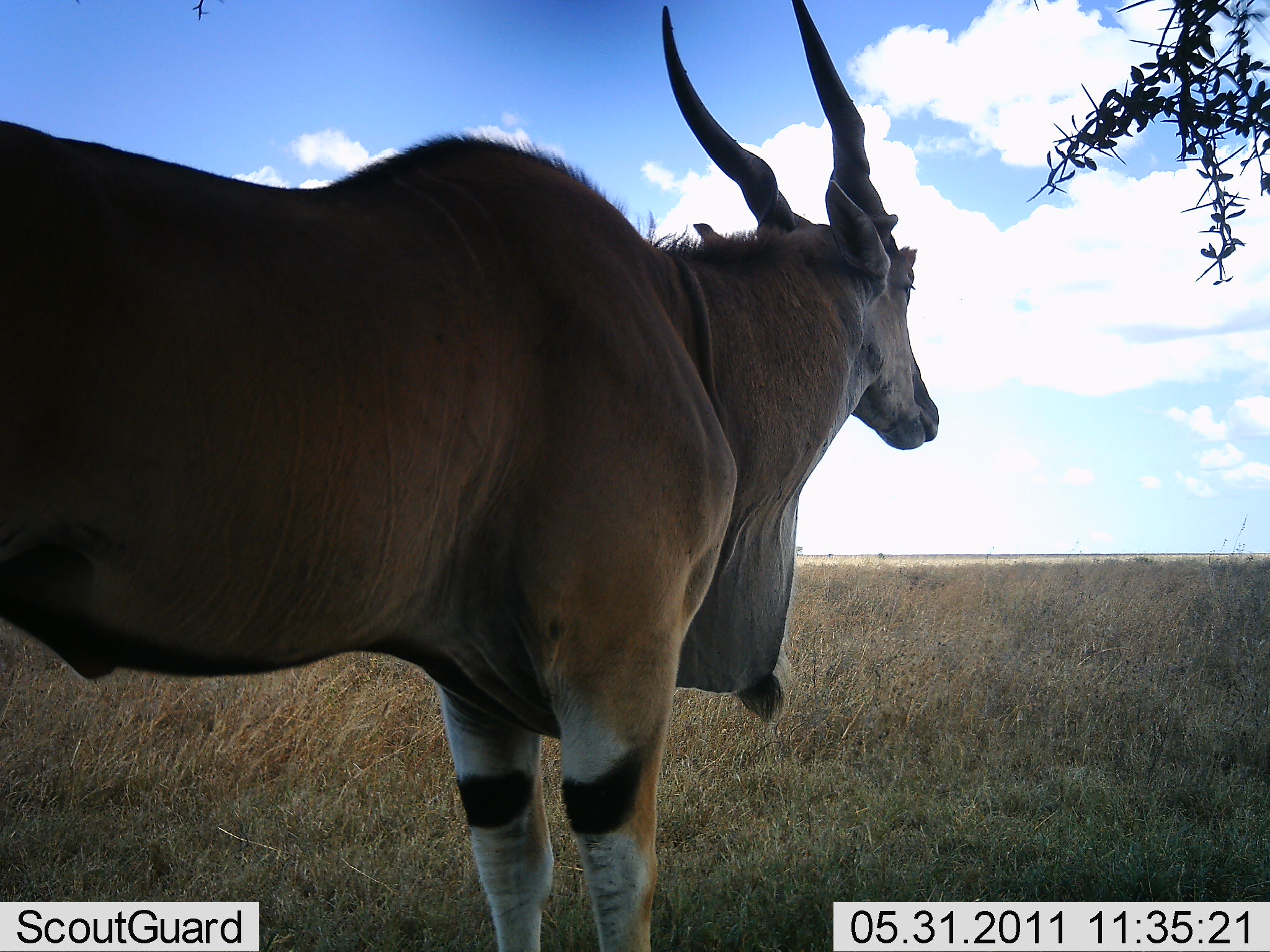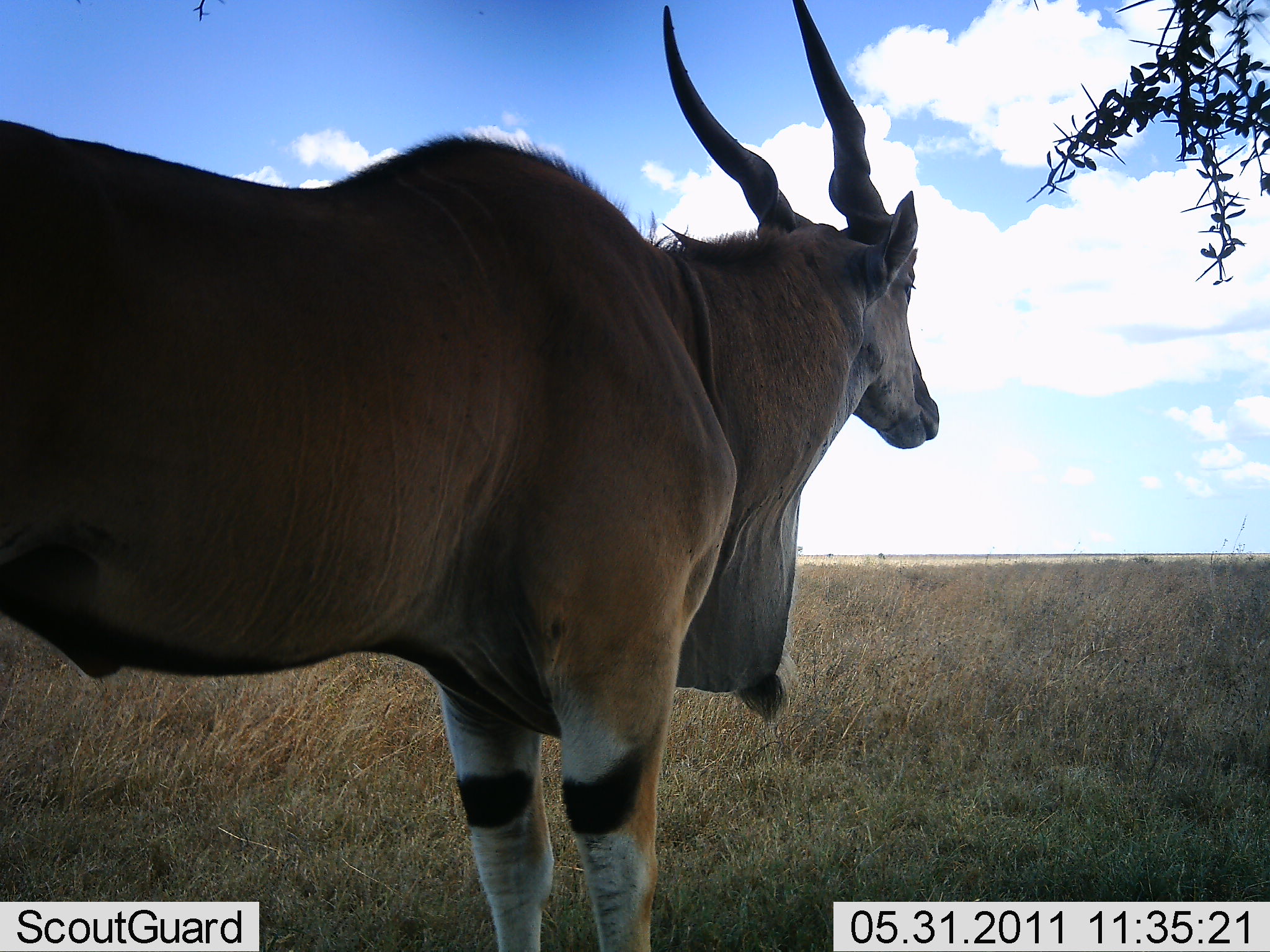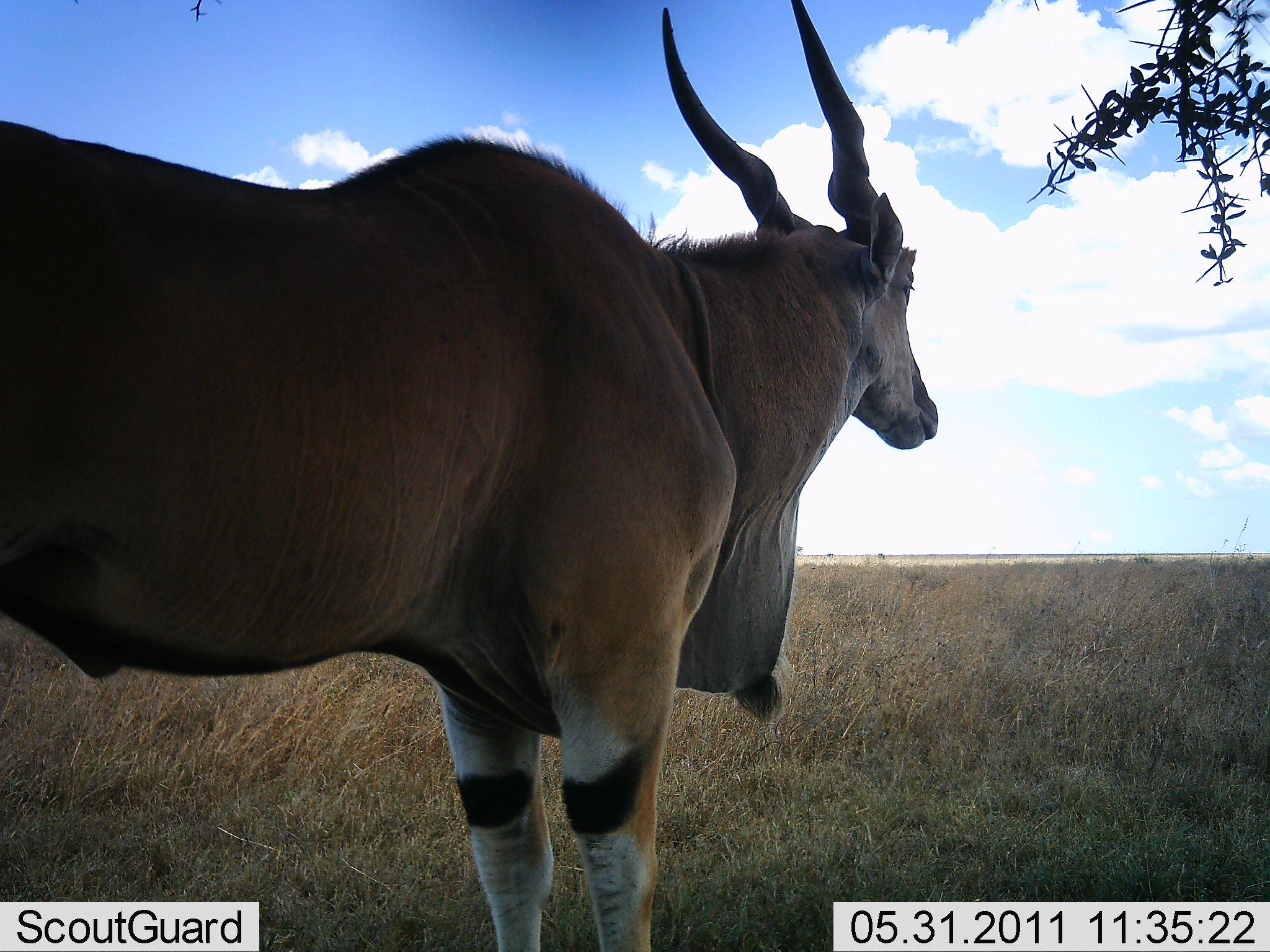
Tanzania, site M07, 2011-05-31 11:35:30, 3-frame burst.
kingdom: Animalia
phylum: Chordata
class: Mammalia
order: Artiodactyla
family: Bovidae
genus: Tragelaphus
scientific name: Tragelaphus oryx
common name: eland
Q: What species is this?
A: Eland (Tragelaphus oryx).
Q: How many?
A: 1.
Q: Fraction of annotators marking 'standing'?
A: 100%.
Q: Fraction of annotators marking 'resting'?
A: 0%.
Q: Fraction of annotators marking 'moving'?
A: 0%.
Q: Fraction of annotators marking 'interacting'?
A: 0%.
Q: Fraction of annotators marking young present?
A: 0%.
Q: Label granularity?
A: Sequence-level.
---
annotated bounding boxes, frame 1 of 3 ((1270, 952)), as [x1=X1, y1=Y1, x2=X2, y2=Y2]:
animal: [x1=0, y1=1, x2=943, y2=951]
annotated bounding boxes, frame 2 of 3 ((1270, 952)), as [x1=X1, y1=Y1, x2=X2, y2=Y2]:
animal: [x1=1, y1=1, x2=936, y2=952]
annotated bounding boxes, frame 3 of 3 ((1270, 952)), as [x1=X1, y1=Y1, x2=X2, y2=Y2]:
animal: [x1=1, y1=1, x2=940, y2=952]